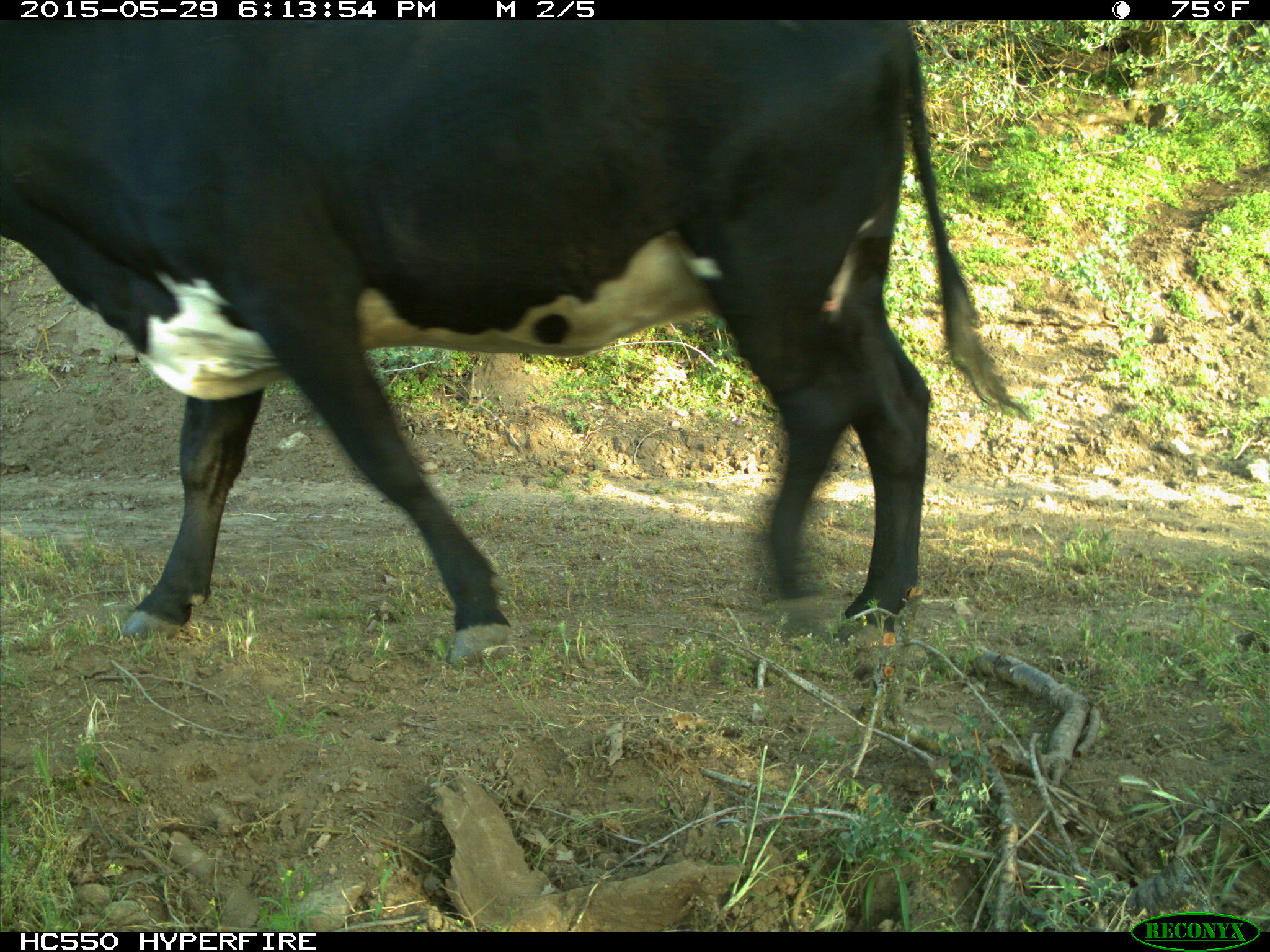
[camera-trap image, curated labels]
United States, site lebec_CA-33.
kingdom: Animalia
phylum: Chordata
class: Mammalia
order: Artiodactyla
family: Bovidae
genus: Bos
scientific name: Bos taurus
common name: domestic cow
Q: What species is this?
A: Bos taurus (domestic cow).